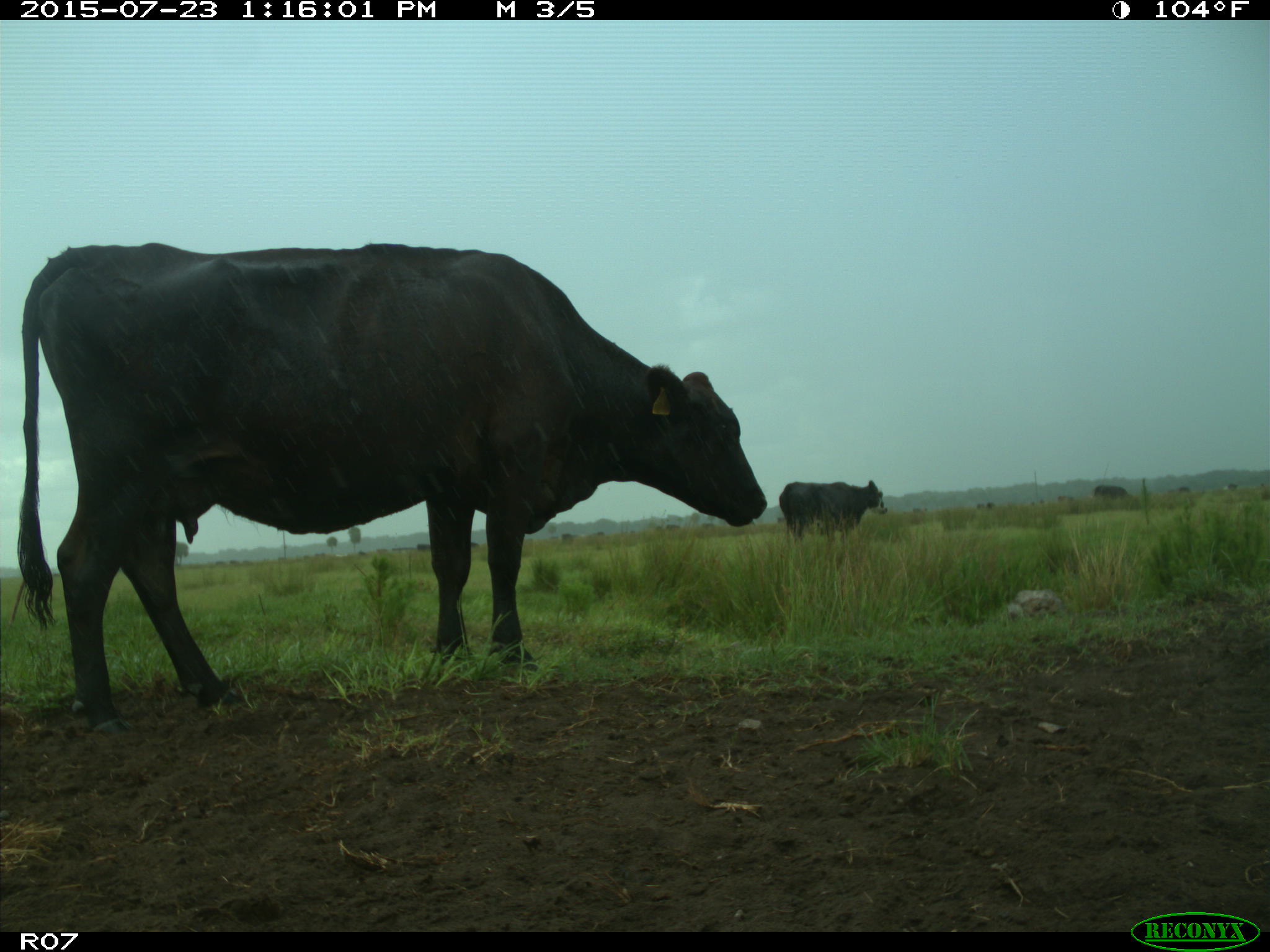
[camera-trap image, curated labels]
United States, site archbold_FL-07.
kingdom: Animalia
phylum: Chordata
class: Mammalia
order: Artiodactyla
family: Bovidae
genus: Bos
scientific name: Bos taurus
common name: domestic cow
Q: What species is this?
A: Bos taurus (domestic cow).